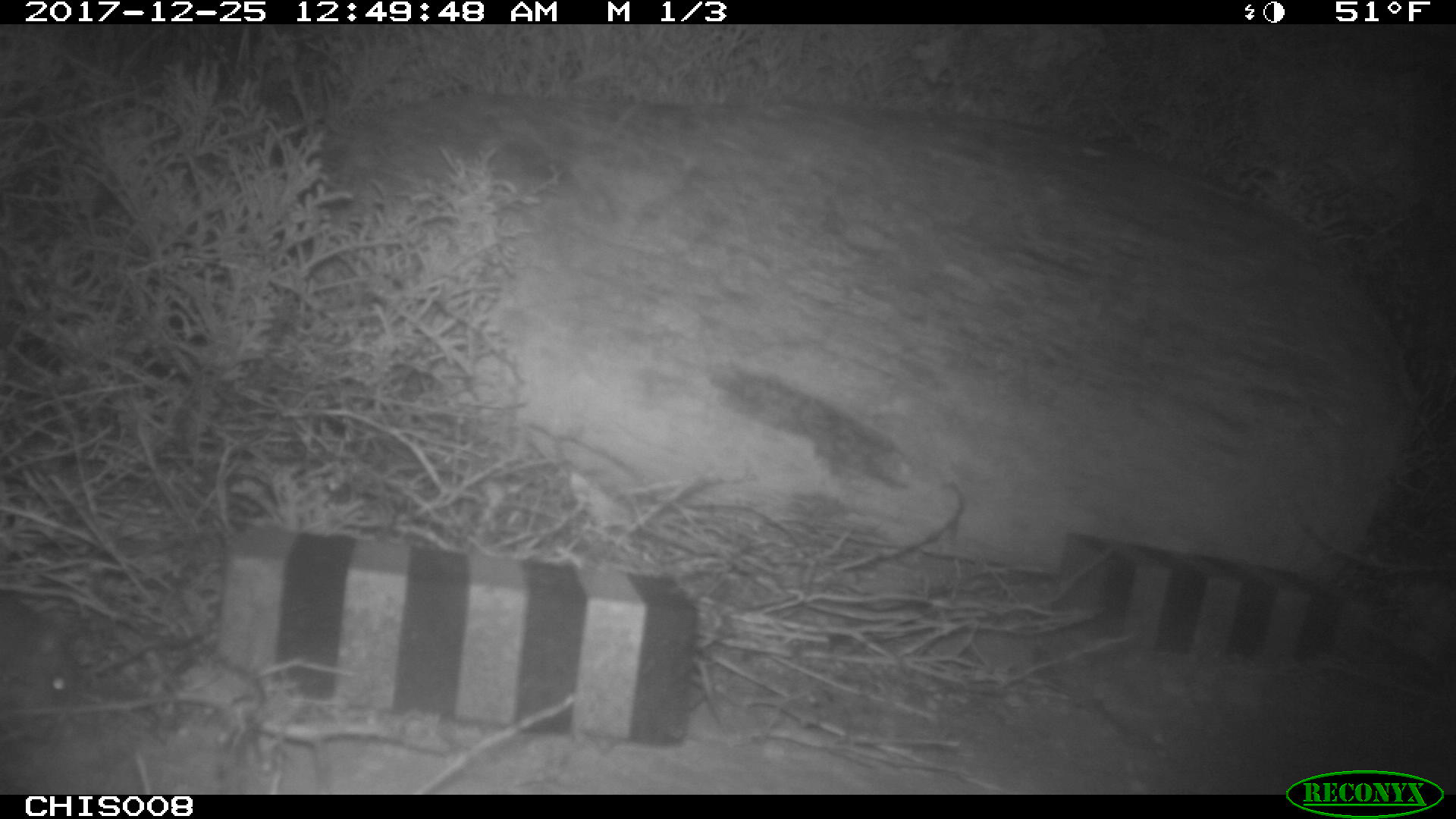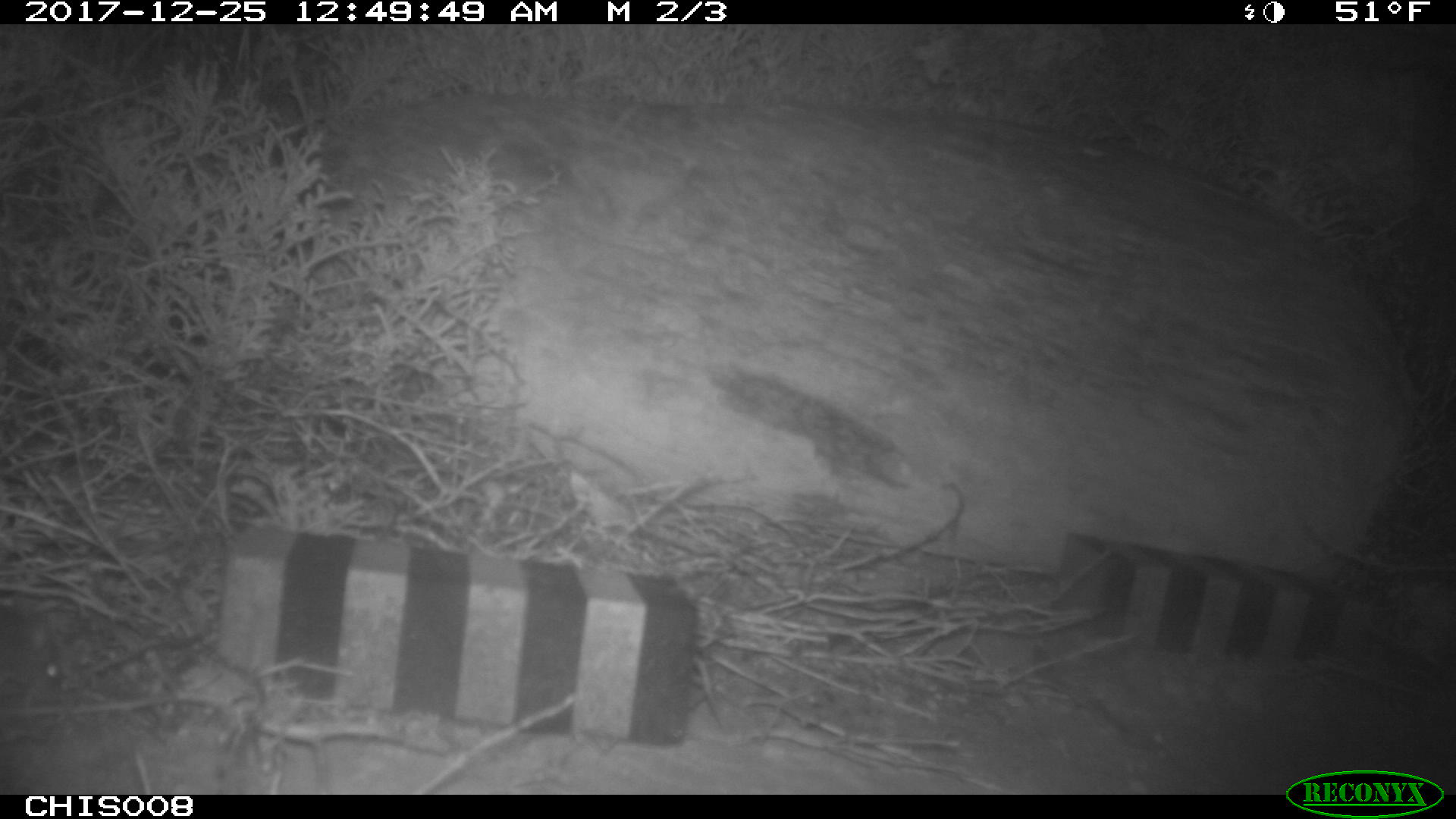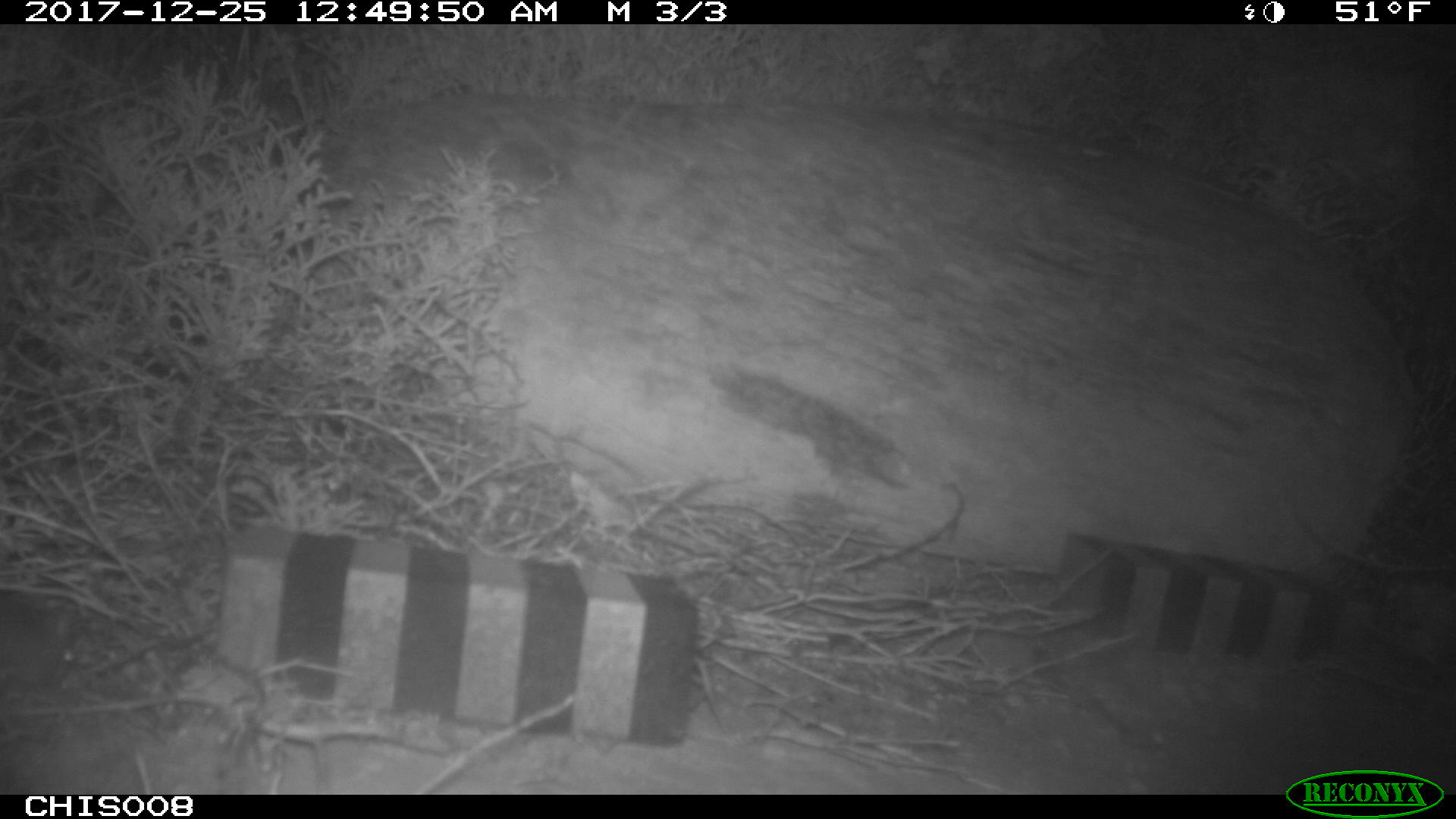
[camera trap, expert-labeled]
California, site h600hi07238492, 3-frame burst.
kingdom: Animalia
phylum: Chordata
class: Mammalia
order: Rodentia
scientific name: Rodentia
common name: rodent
Rodent (Rodentia).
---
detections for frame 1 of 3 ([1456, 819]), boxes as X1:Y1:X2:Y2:
rodent: 0:592:81:709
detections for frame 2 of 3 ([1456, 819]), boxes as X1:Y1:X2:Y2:
rodent: 0:603:67:704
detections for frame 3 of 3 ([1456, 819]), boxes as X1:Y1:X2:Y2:
rodent: 0:593:76:691